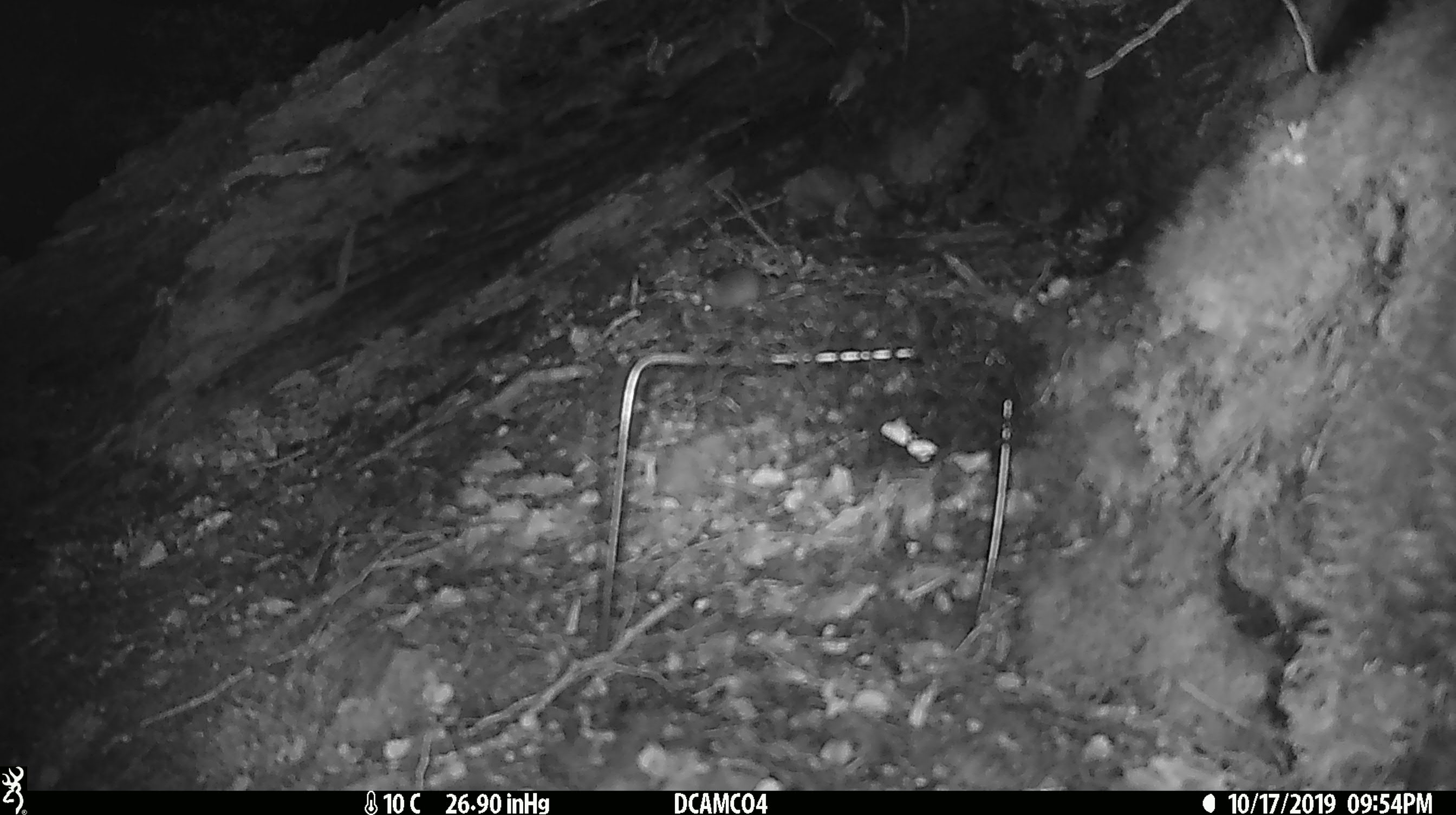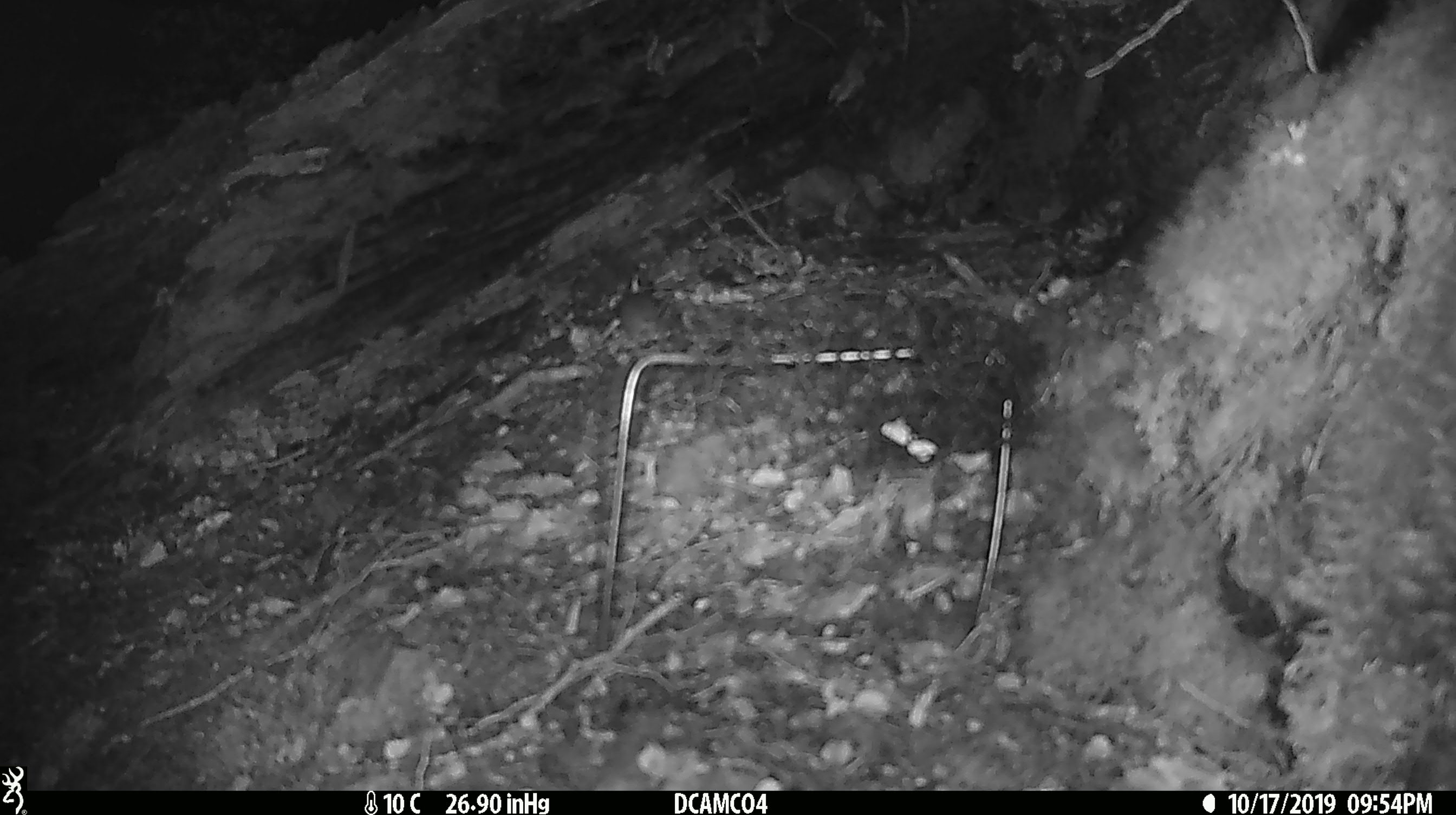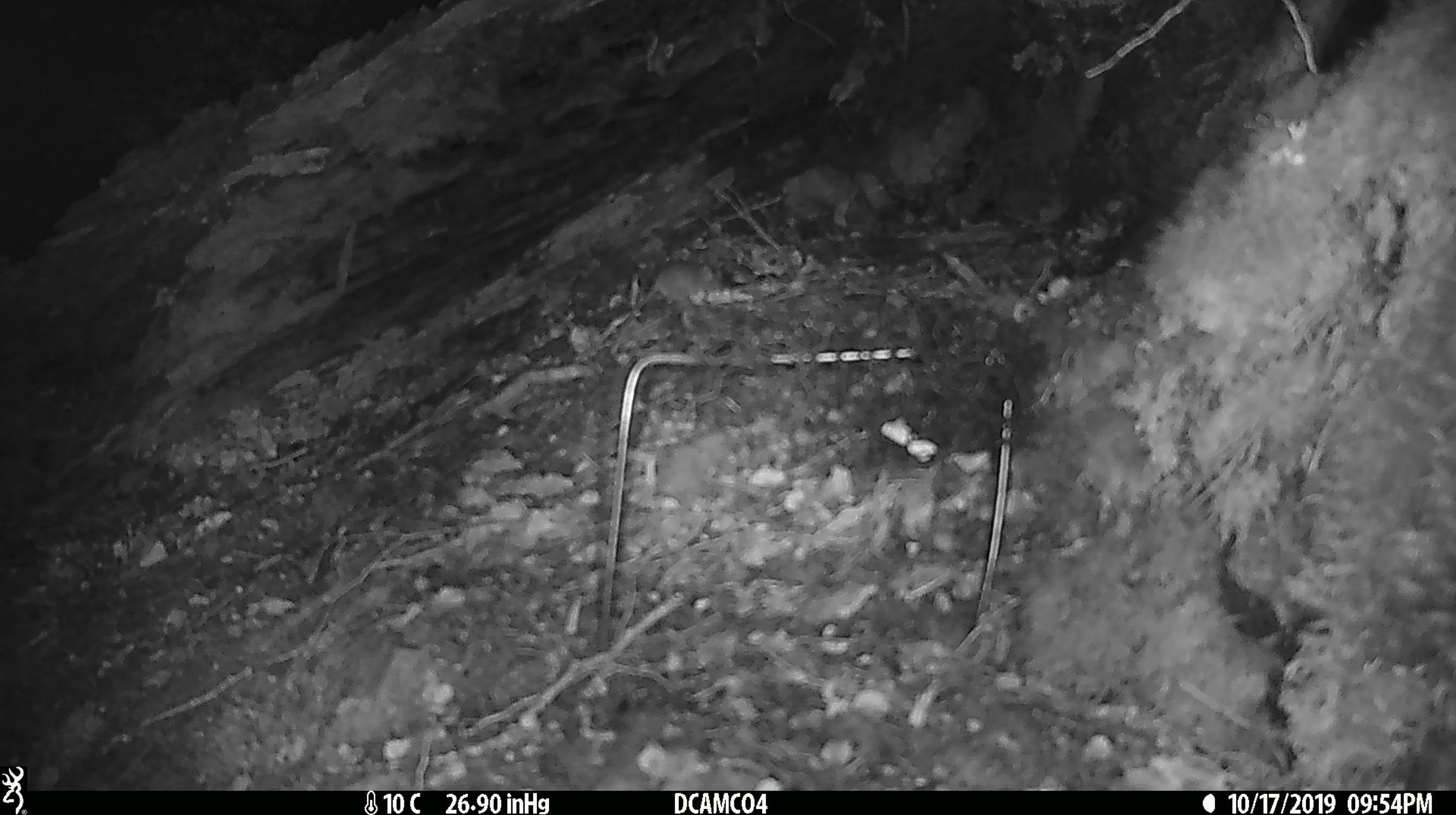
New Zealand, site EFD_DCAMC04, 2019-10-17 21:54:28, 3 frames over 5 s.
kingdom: Animalia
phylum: Chordata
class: Mammalia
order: Rodentia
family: Muridae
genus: Mus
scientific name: Mus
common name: mouse